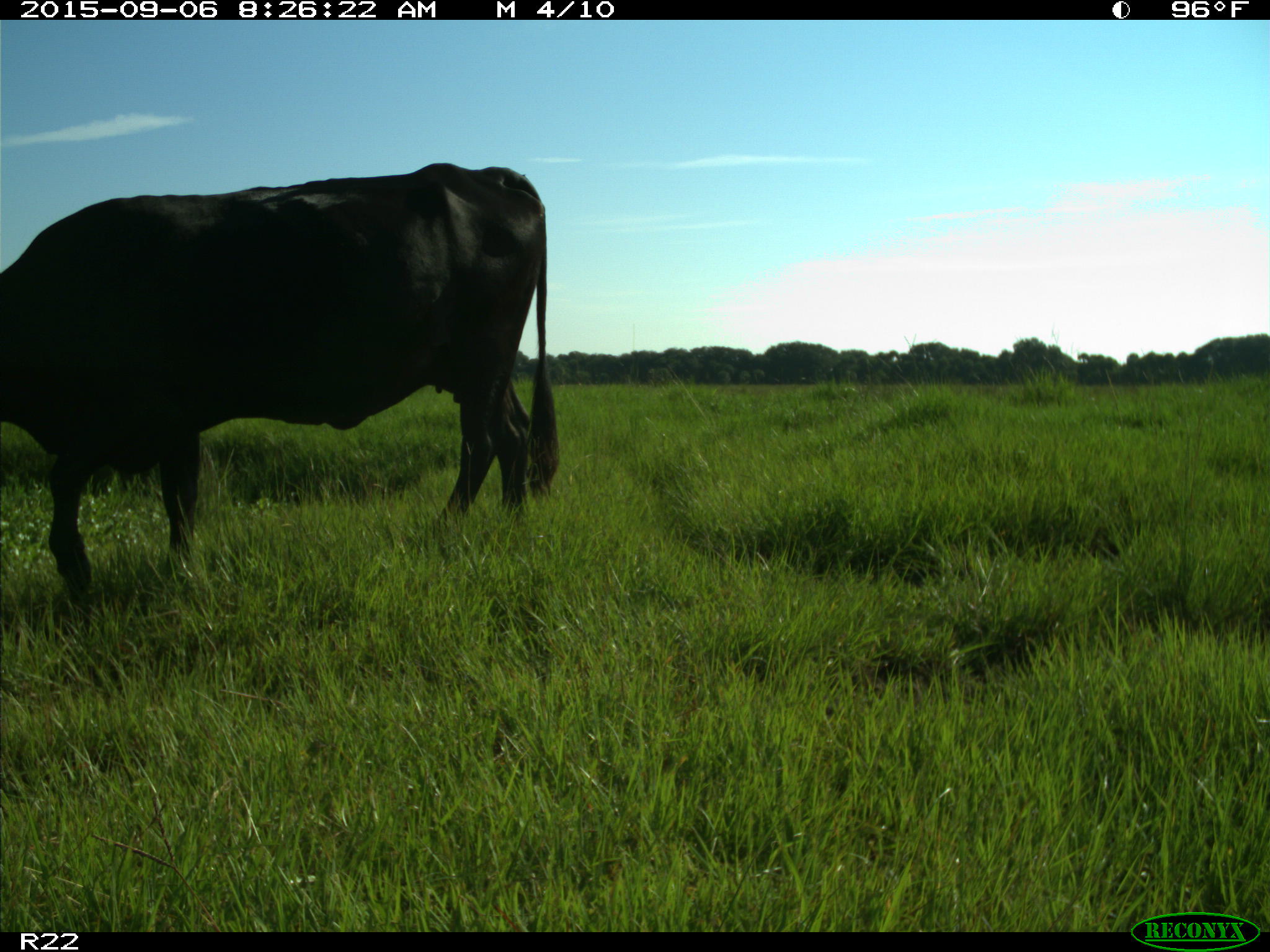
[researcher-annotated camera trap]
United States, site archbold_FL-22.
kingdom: Animalia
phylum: Chordata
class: Mammalia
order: Artiodactyla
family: Bovidae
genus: Bos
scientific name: Bos taurus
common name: domestic cow